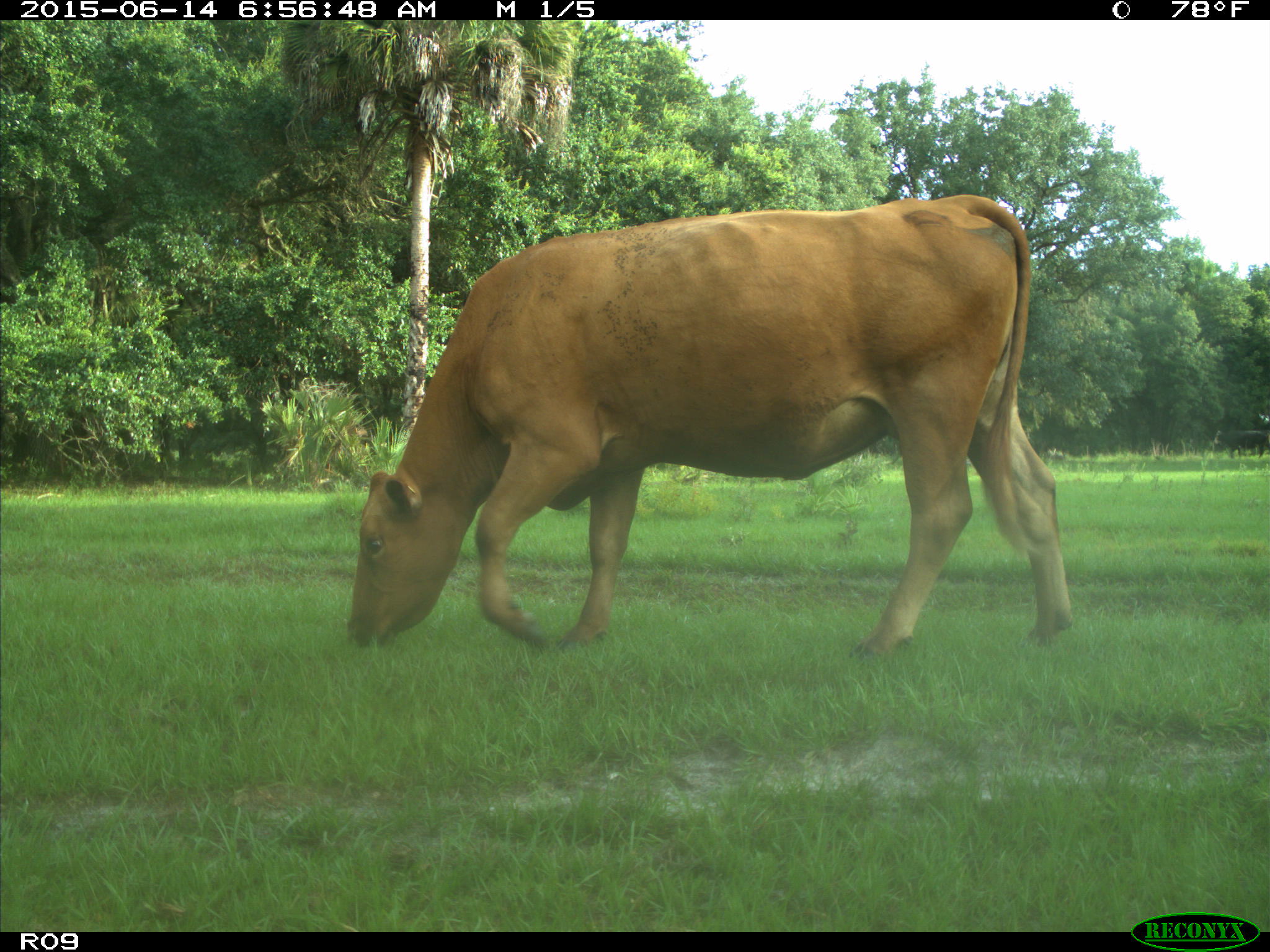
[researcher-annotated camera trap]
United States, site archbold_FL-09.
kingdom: Animalia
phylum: Chordata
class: Mammalia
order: Artiodactyla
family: Bovidae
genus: Bos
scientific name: Bos taurus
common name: domestic cow